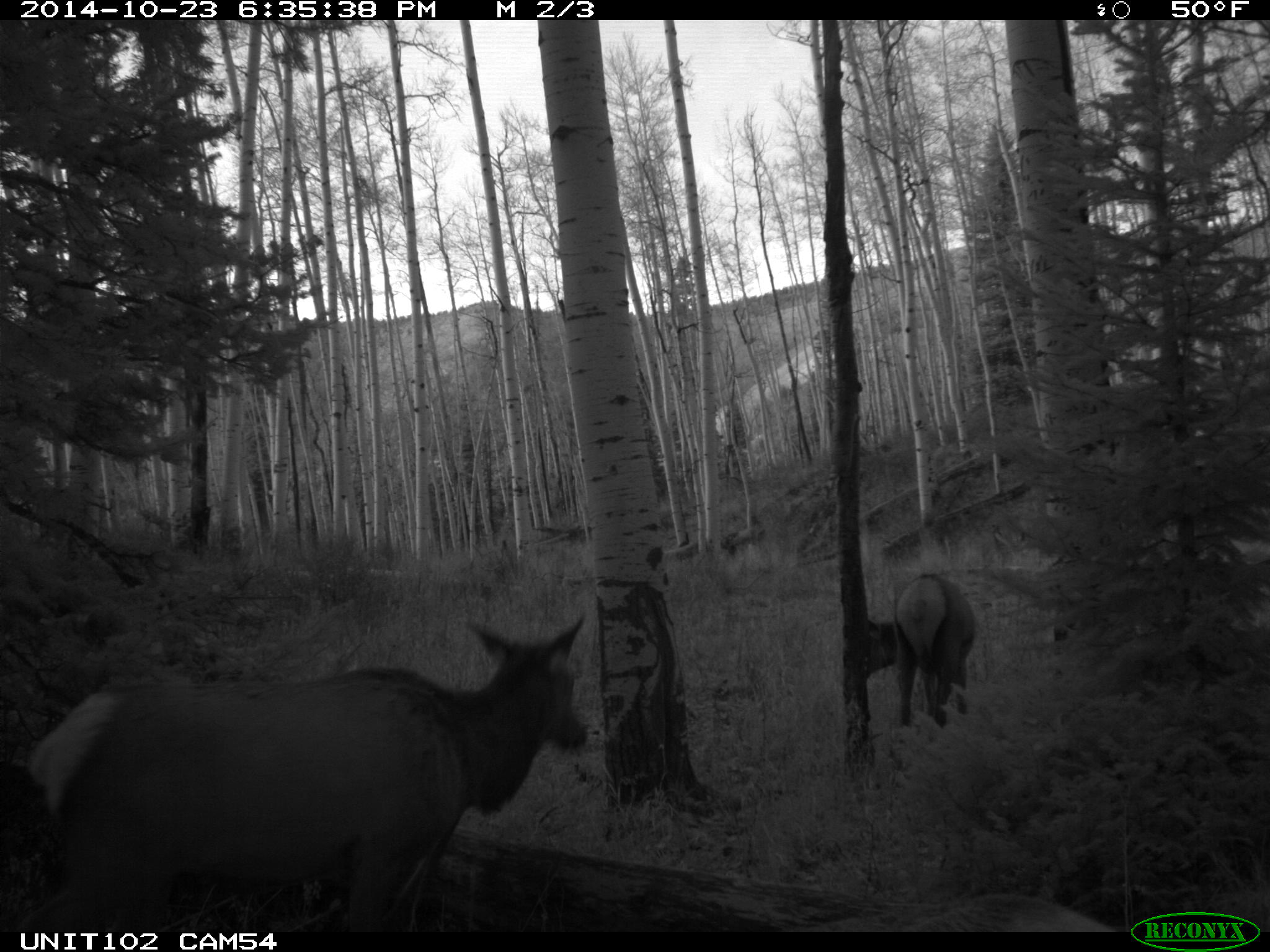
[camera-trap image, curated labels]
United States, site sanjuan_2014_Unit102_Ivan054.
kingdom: Animalia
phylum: Chordata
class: Mammalia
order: Artiodactyla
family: Cervidae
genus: Cervus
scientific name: Cervus elaphus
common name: red deer